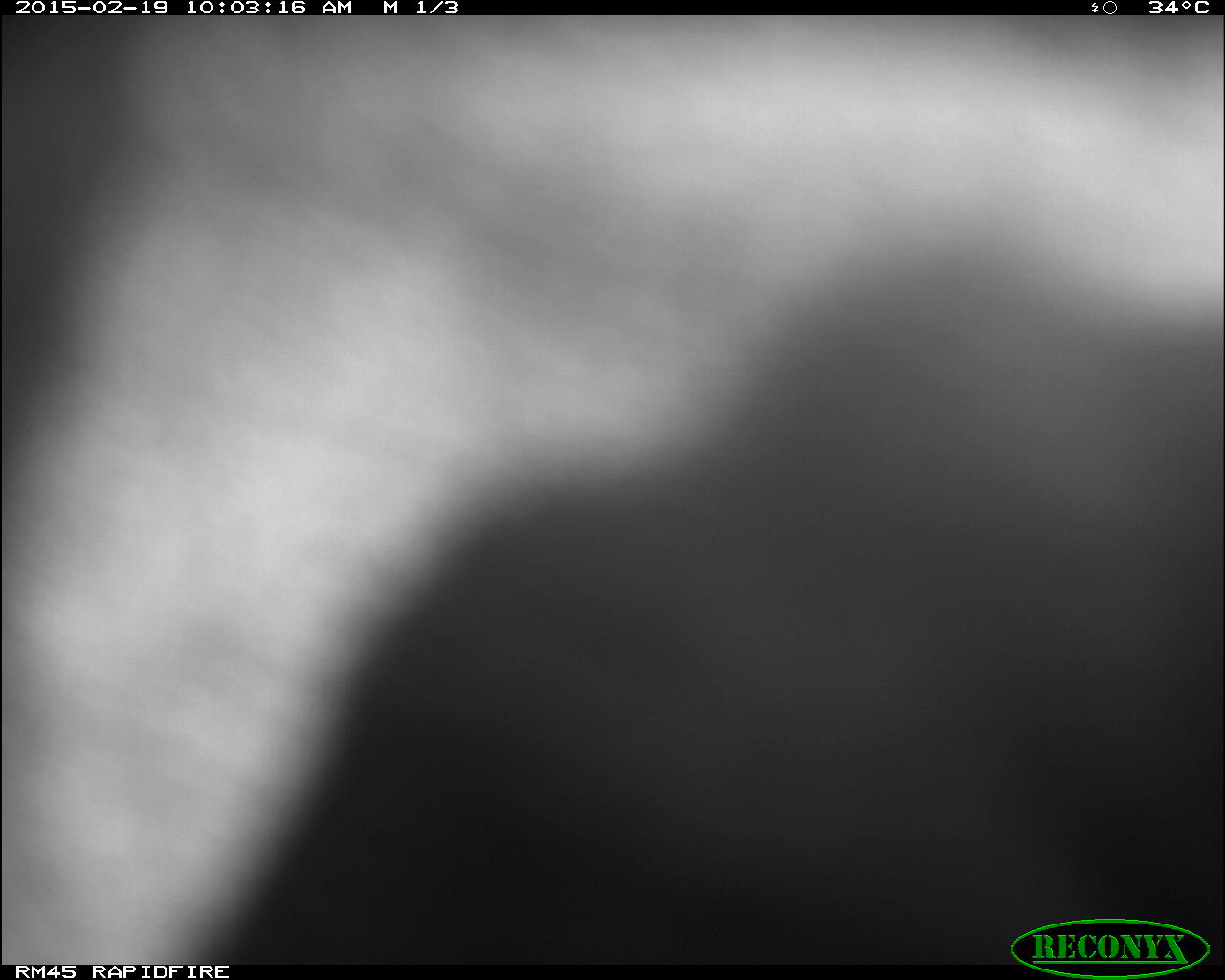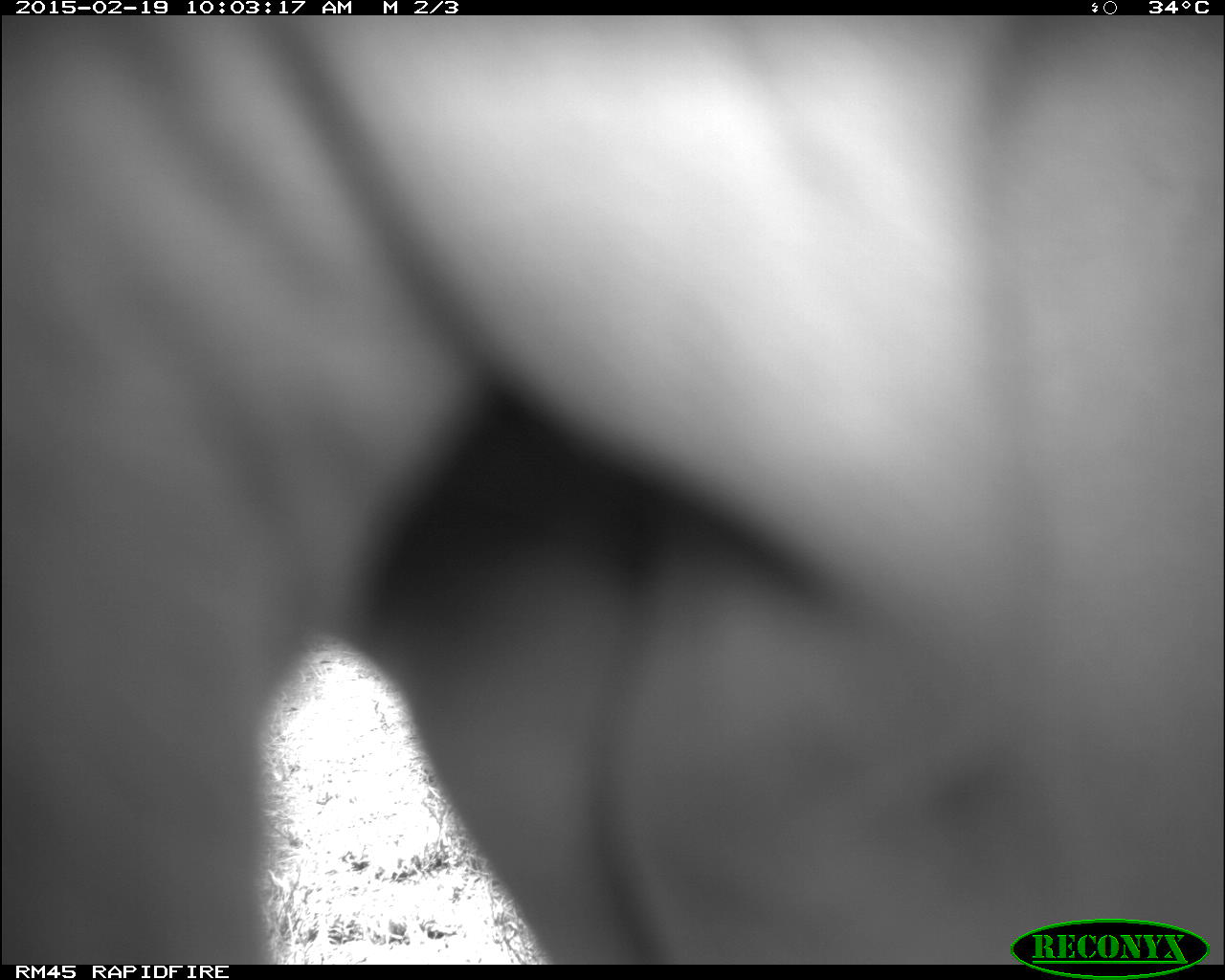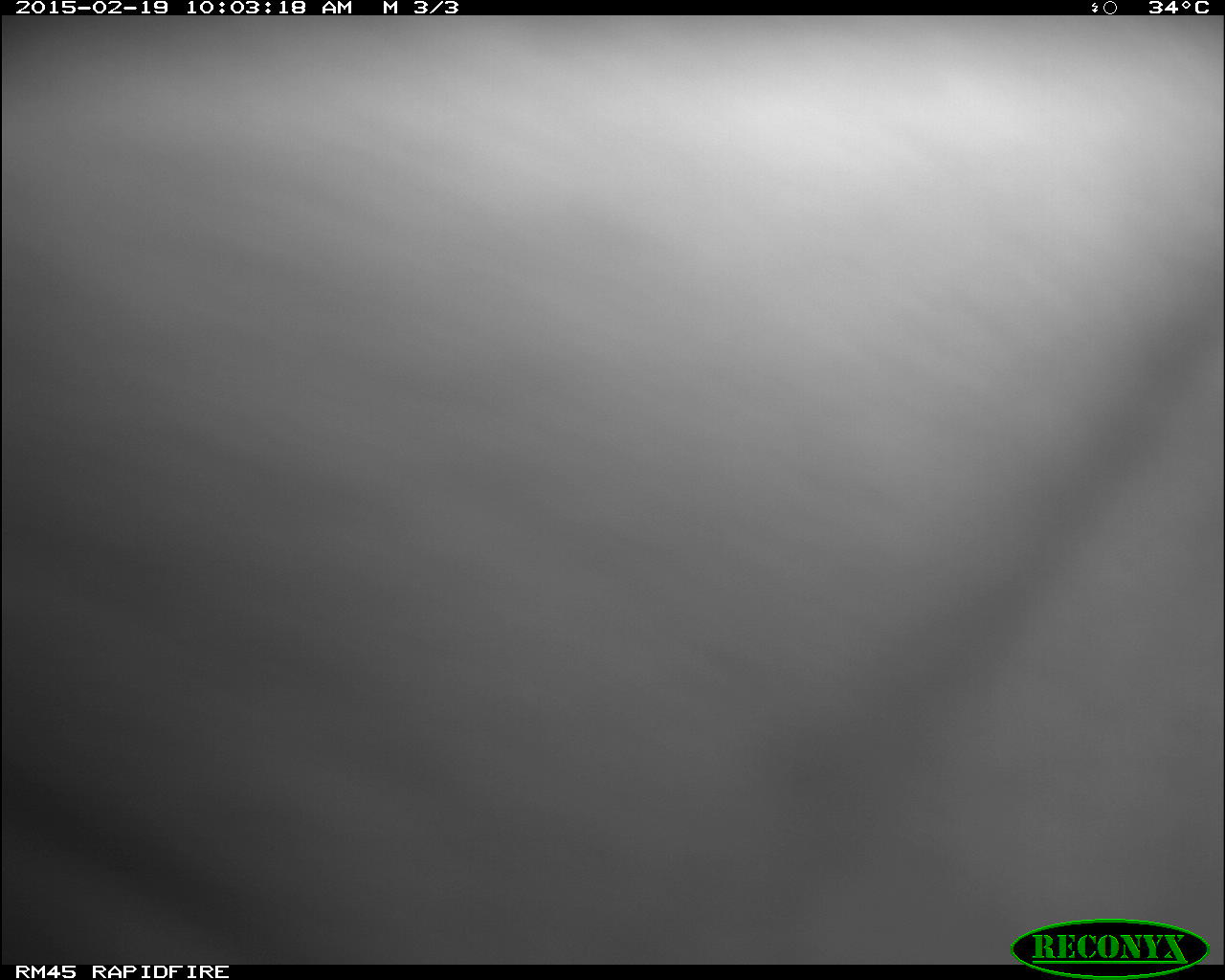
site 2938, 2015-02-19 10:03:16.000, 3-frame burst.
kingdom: Animalia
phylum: Chordata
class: Mammalia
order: Artiodactyla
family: Bovidae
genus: Bos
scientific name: Bos taurus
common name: domestic cattle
Bos taurus (domestic cattle), count 2.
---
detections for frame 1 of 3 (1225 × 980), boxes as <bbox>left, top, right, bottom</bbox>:
bos taurus: <bbox>1, 8, 1225, 960</bbox>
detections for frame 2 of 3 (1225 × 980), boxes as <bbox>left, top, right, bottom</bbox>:
bos taurus: <bbox>1, 8, 1225, 960</bbox>